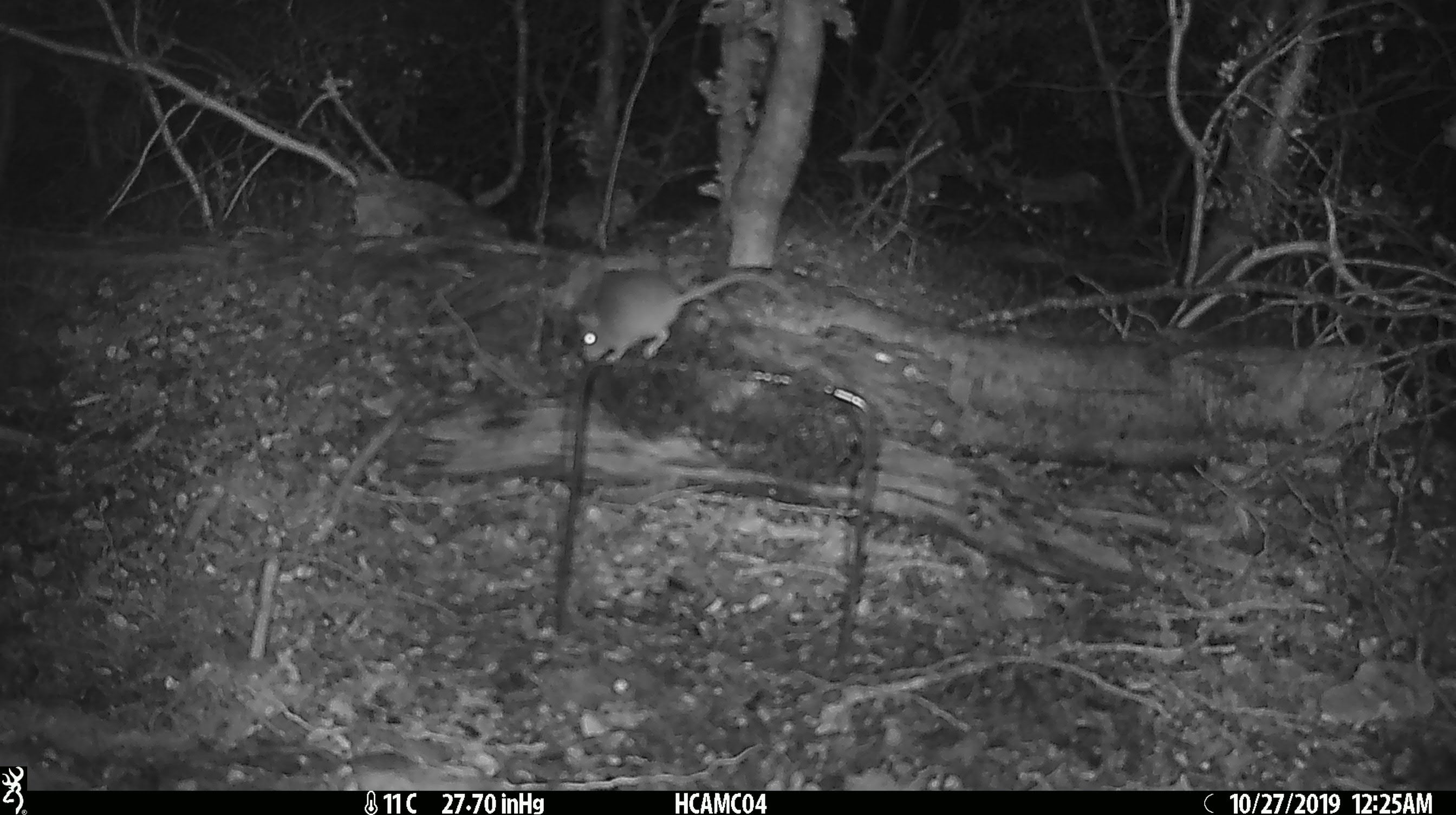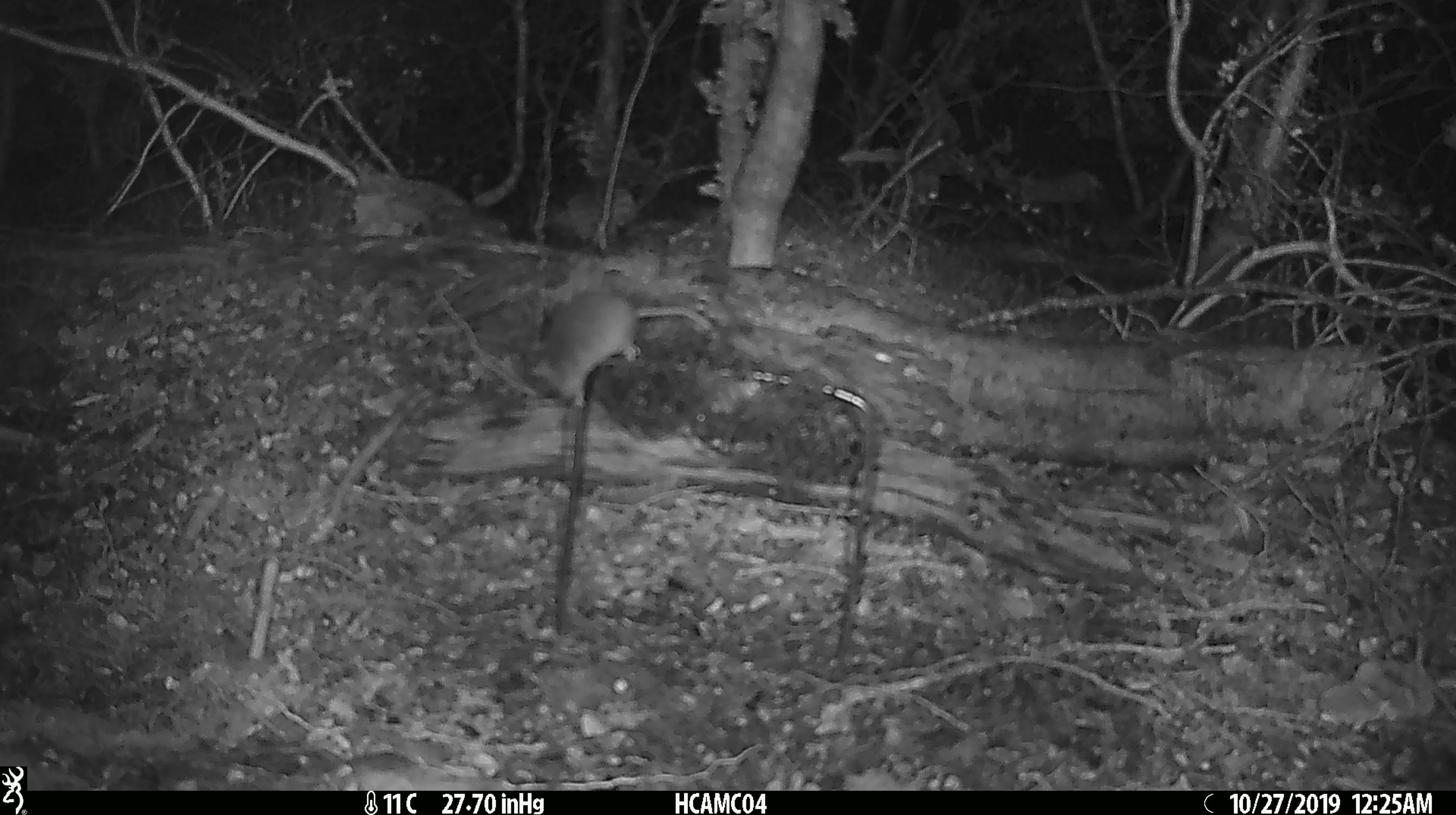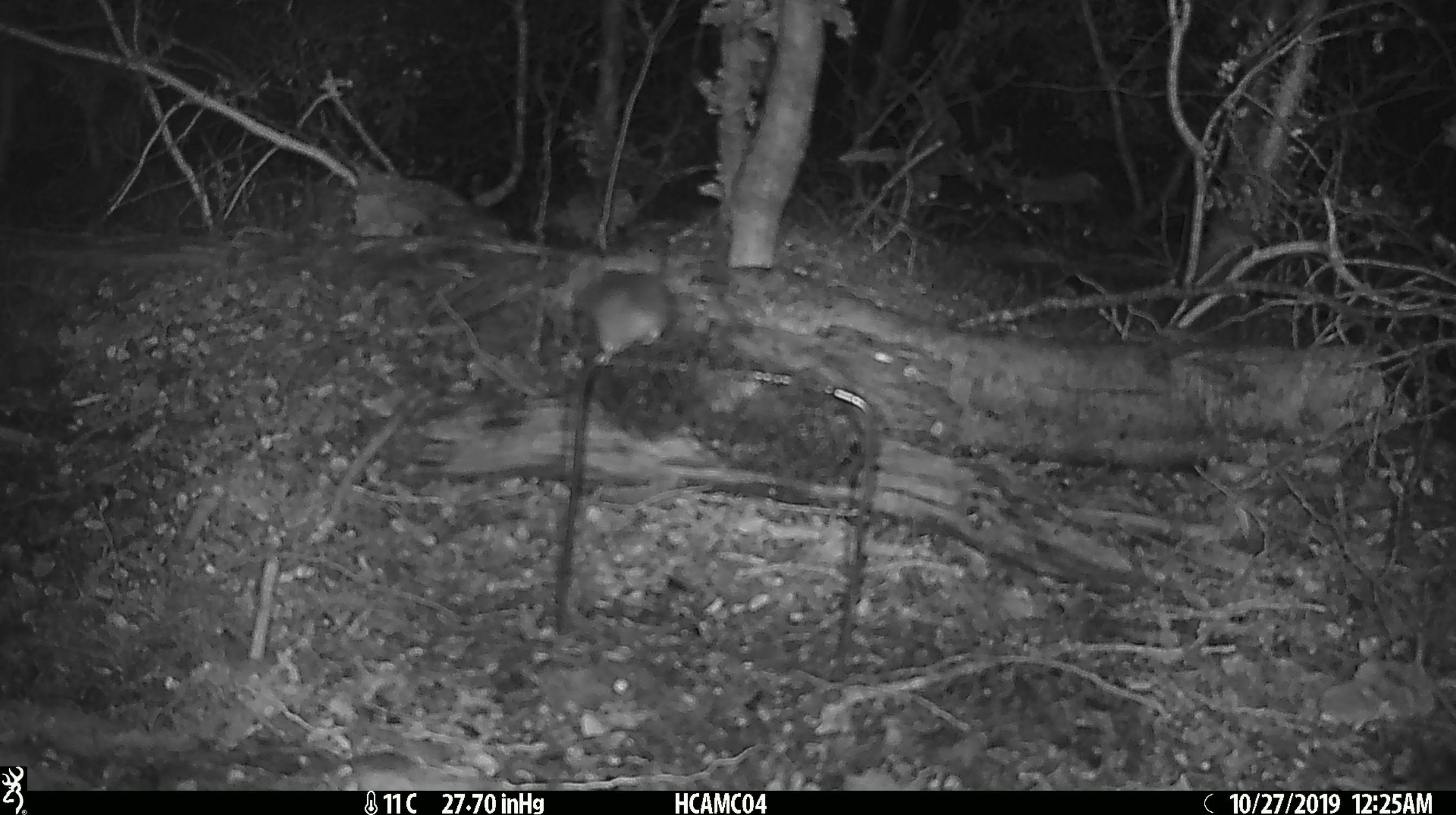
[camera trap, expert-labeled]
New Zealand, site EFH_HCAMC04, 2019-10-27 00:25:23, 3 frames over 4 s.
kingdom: Animalia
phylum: Chordata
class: Mammalia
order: Rodentia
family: Muridae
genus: Mus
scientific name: Mus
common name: mouse